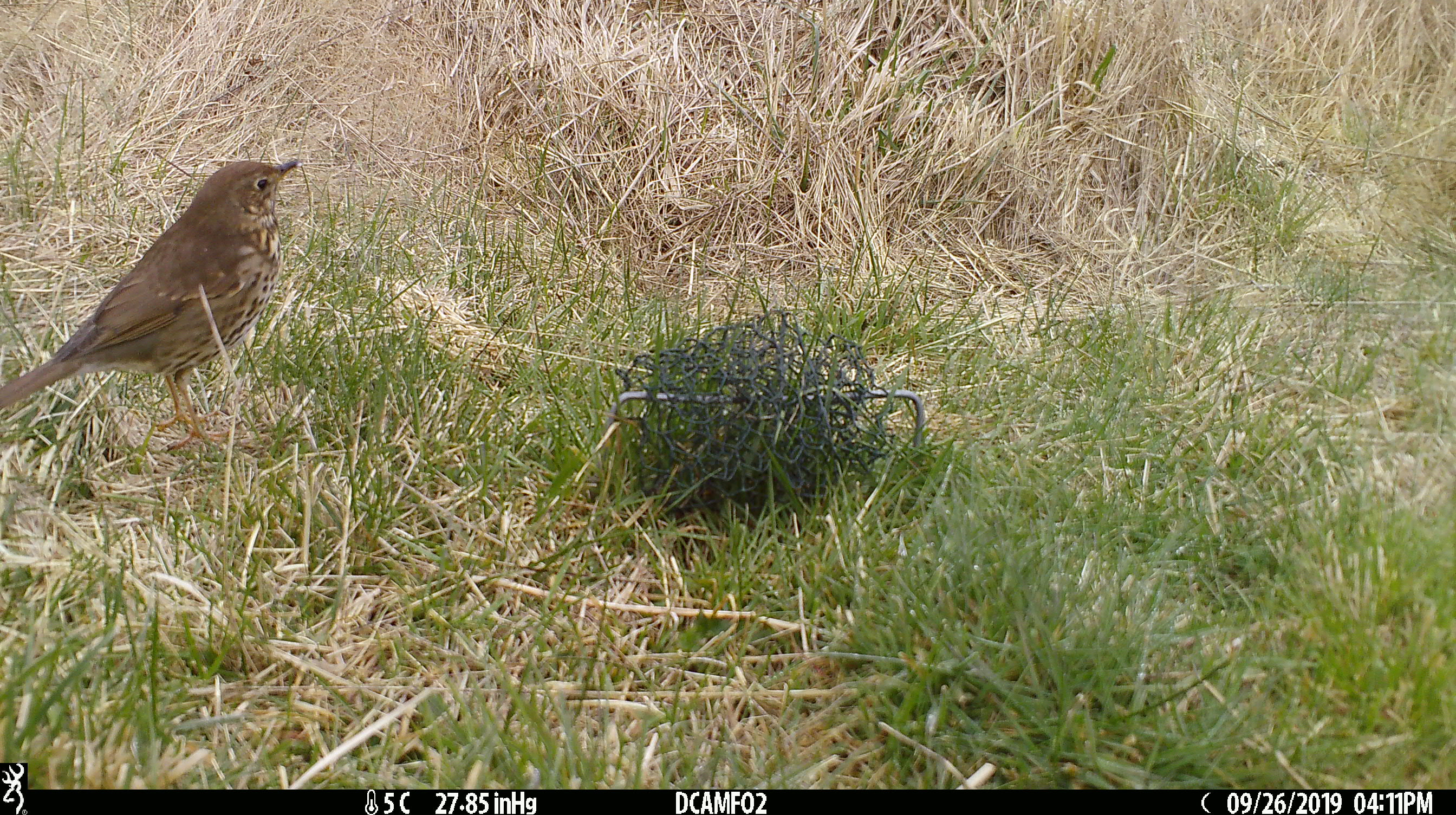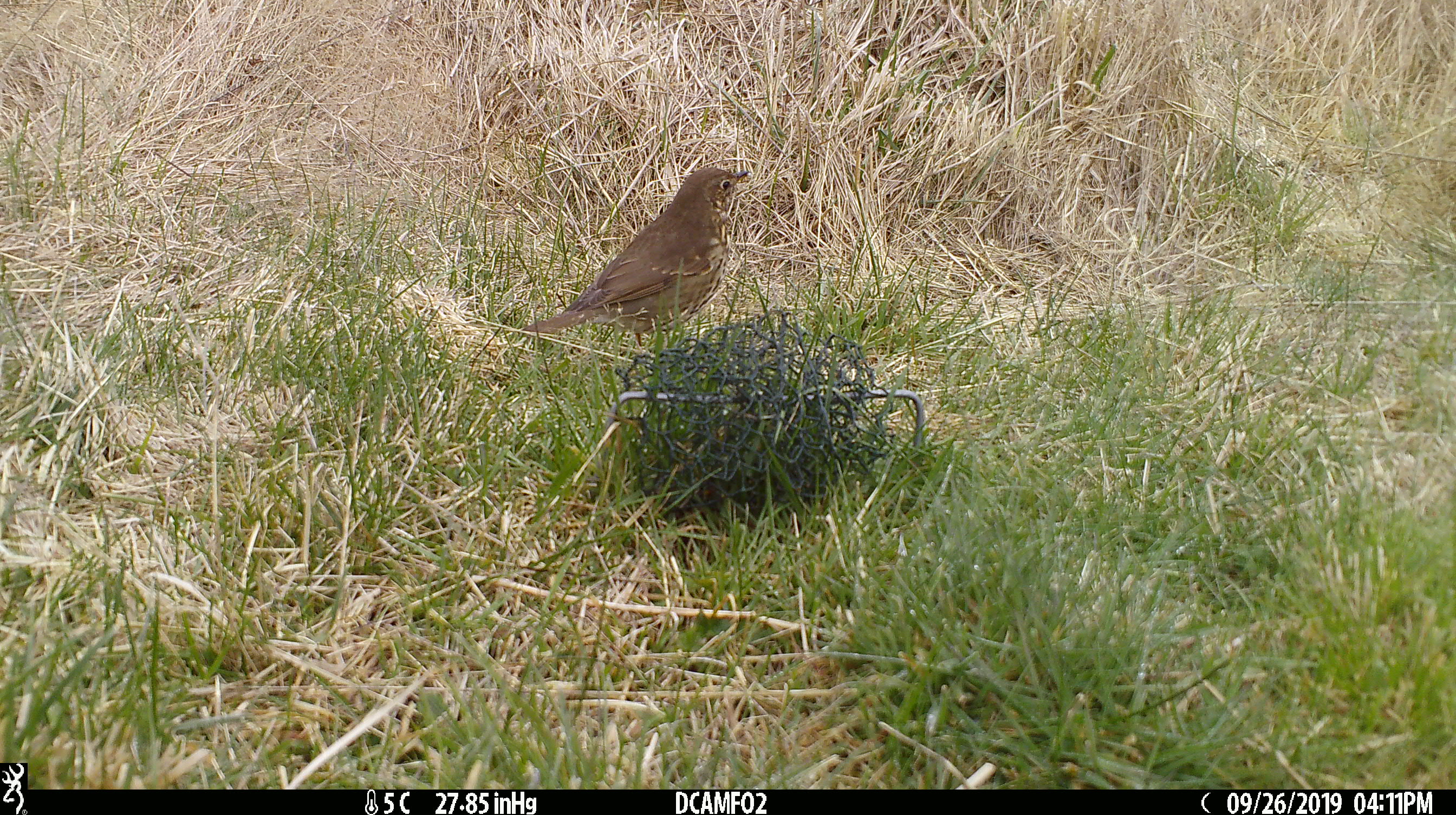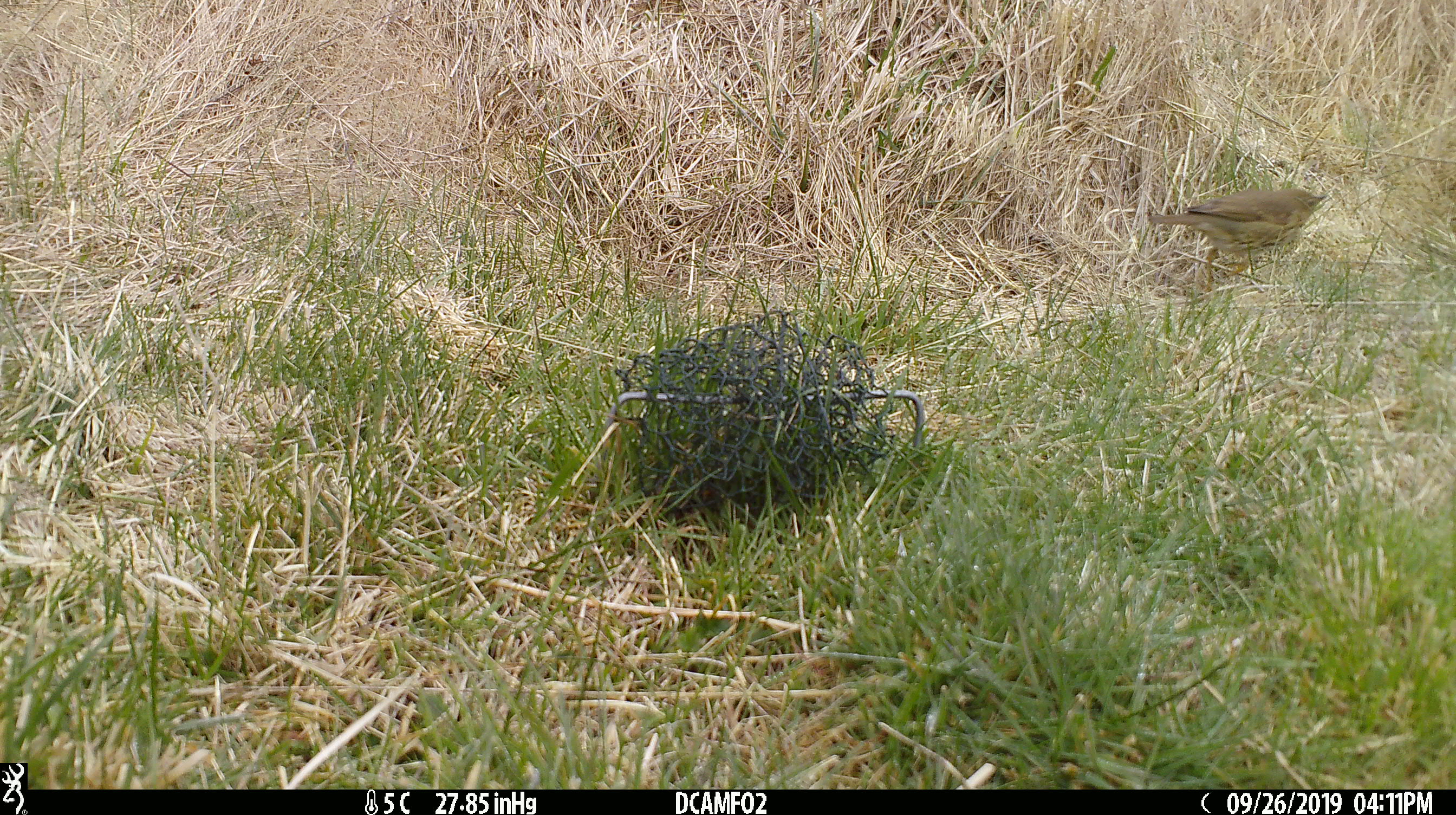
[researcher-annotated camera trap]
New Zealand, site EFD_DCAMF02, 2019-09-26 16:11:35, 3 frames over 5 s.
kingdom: Animalia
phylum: Chordata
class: Aves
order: Passeriformes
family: Turdidae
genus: Turdus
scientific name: Turdus philomelos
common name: song thrush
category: thrush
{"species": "thrush (song thrush) (Turdus philomelos)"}